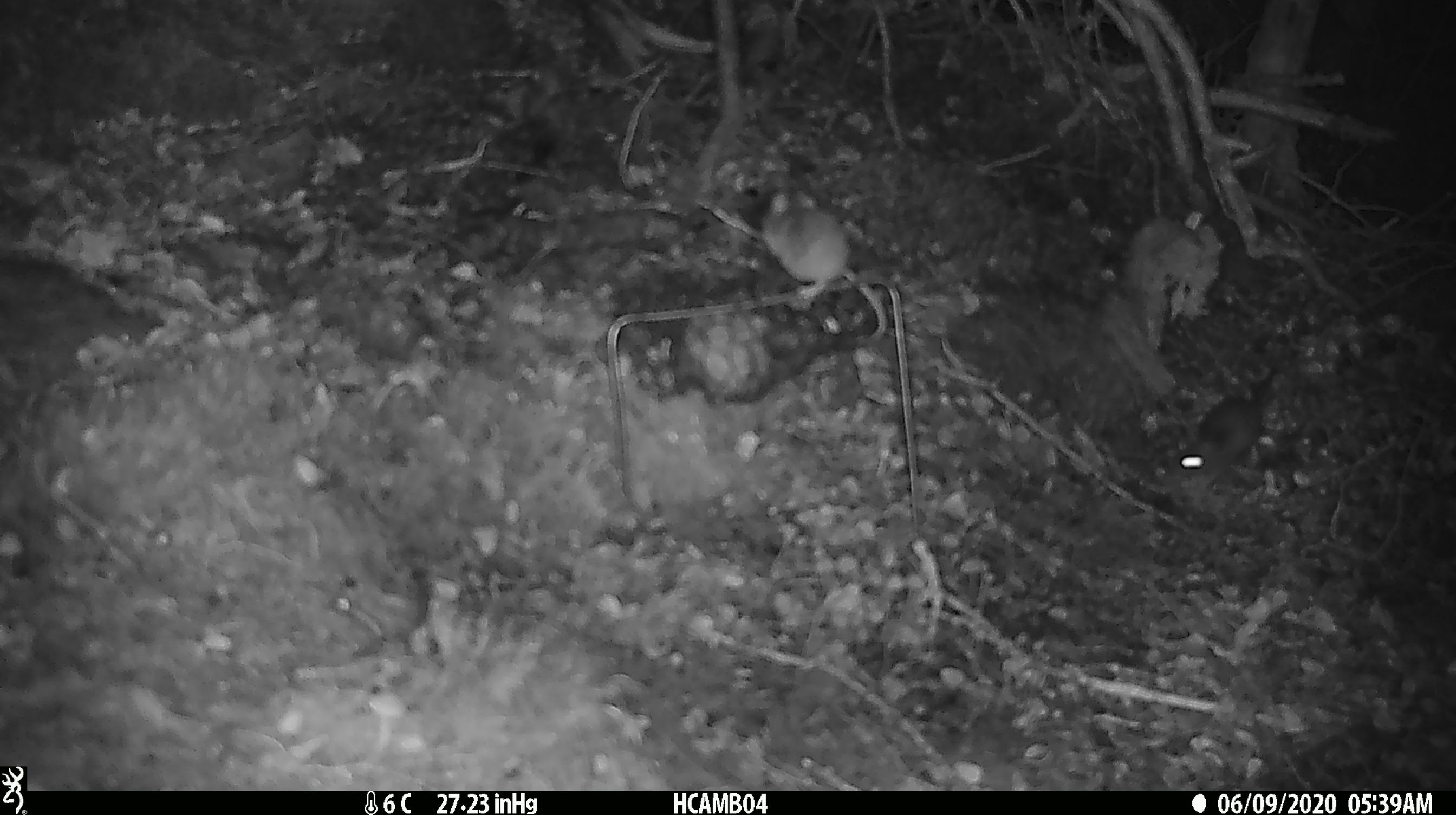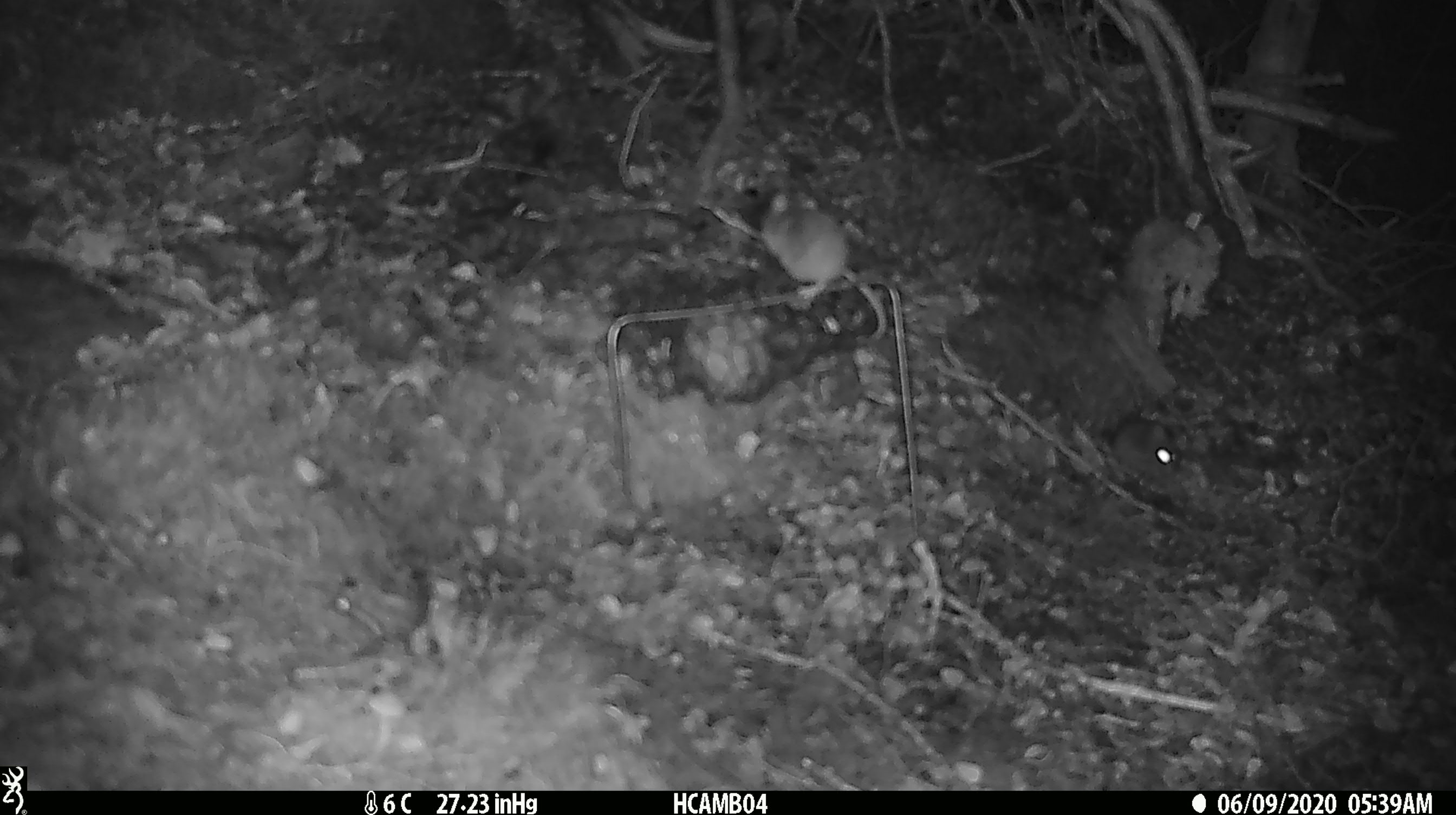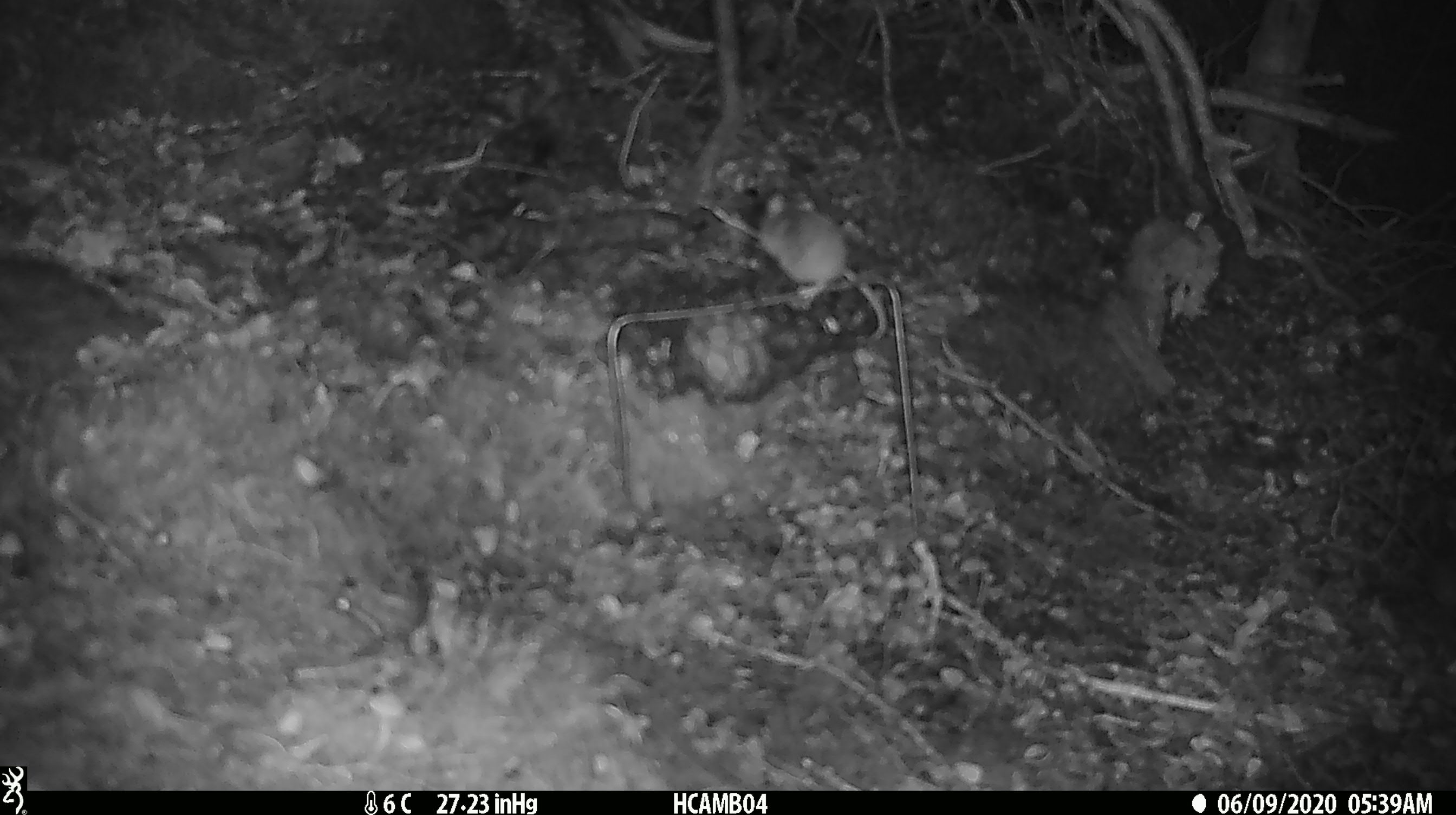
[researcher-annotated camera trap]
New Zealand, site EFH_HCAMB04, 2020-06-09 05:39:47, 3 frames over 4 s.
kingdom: Animalia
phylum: Chordata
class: Mammalia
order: Rodentia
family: Muridae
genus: Mus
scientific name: Mus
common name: mouse